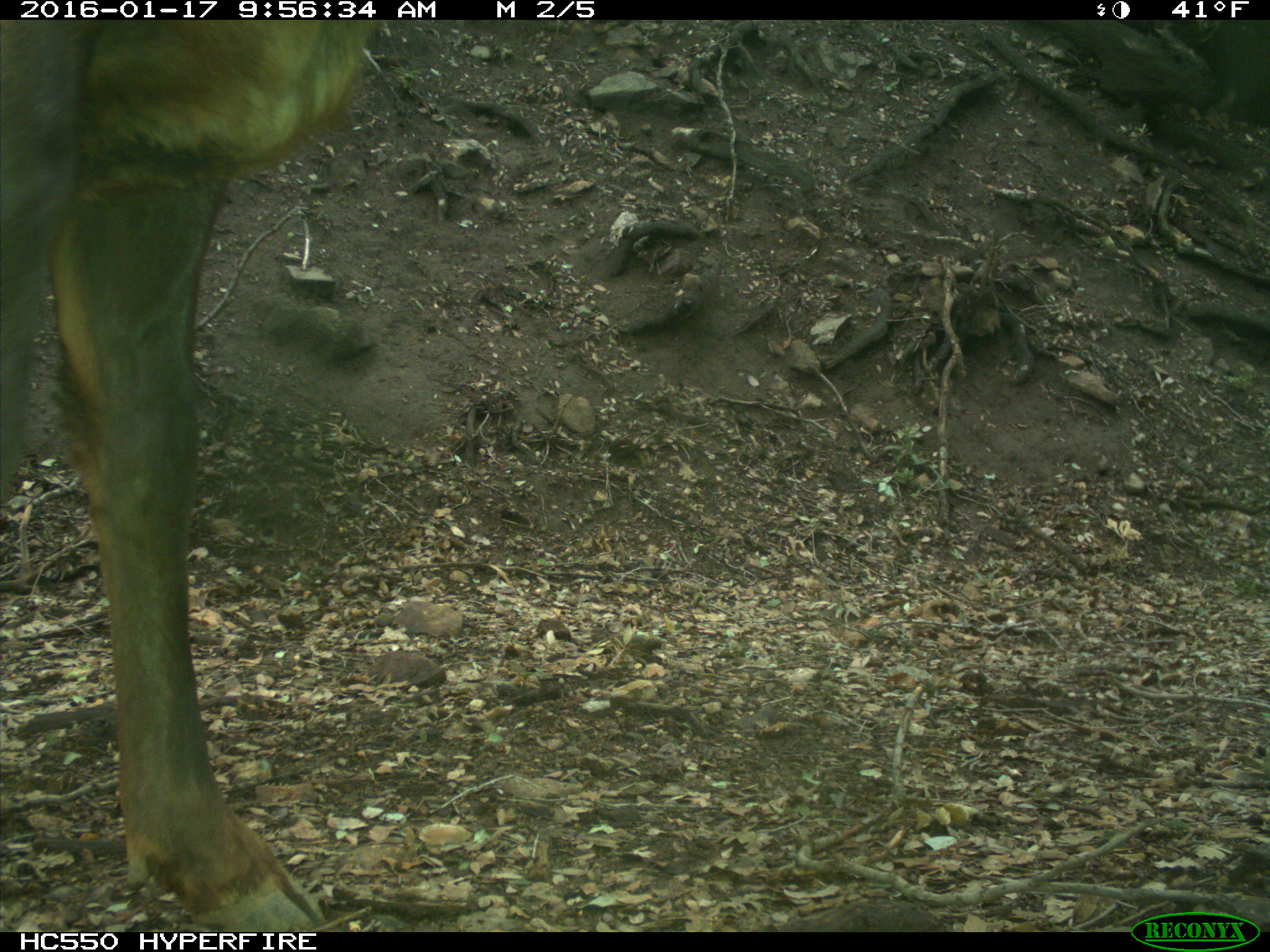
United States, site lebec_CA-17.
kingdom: Animalia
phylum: Chordata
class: Mammalia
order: Artiodactyla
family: Cervidae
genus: Cervus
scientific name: Cervus canadensis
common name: elk